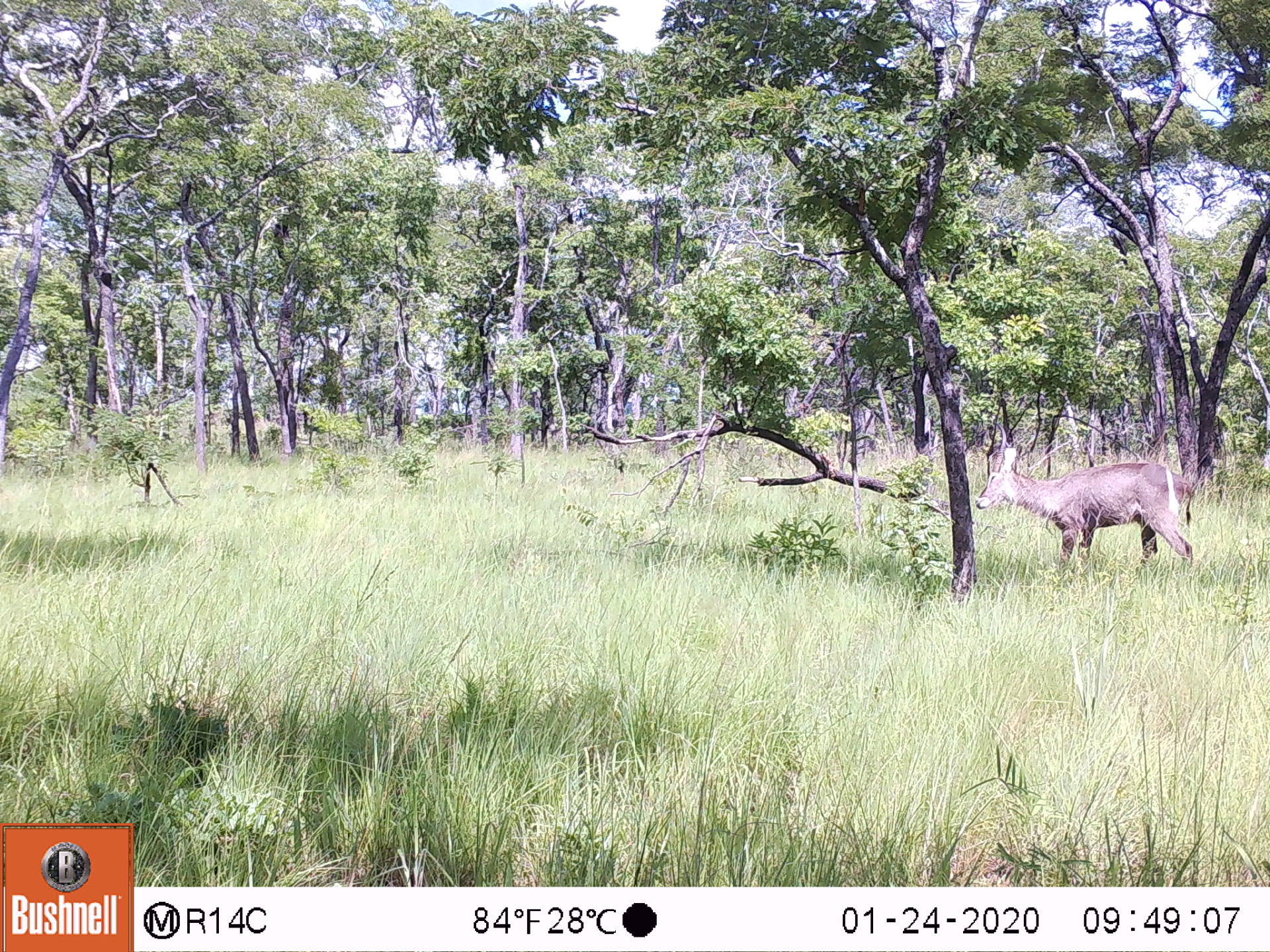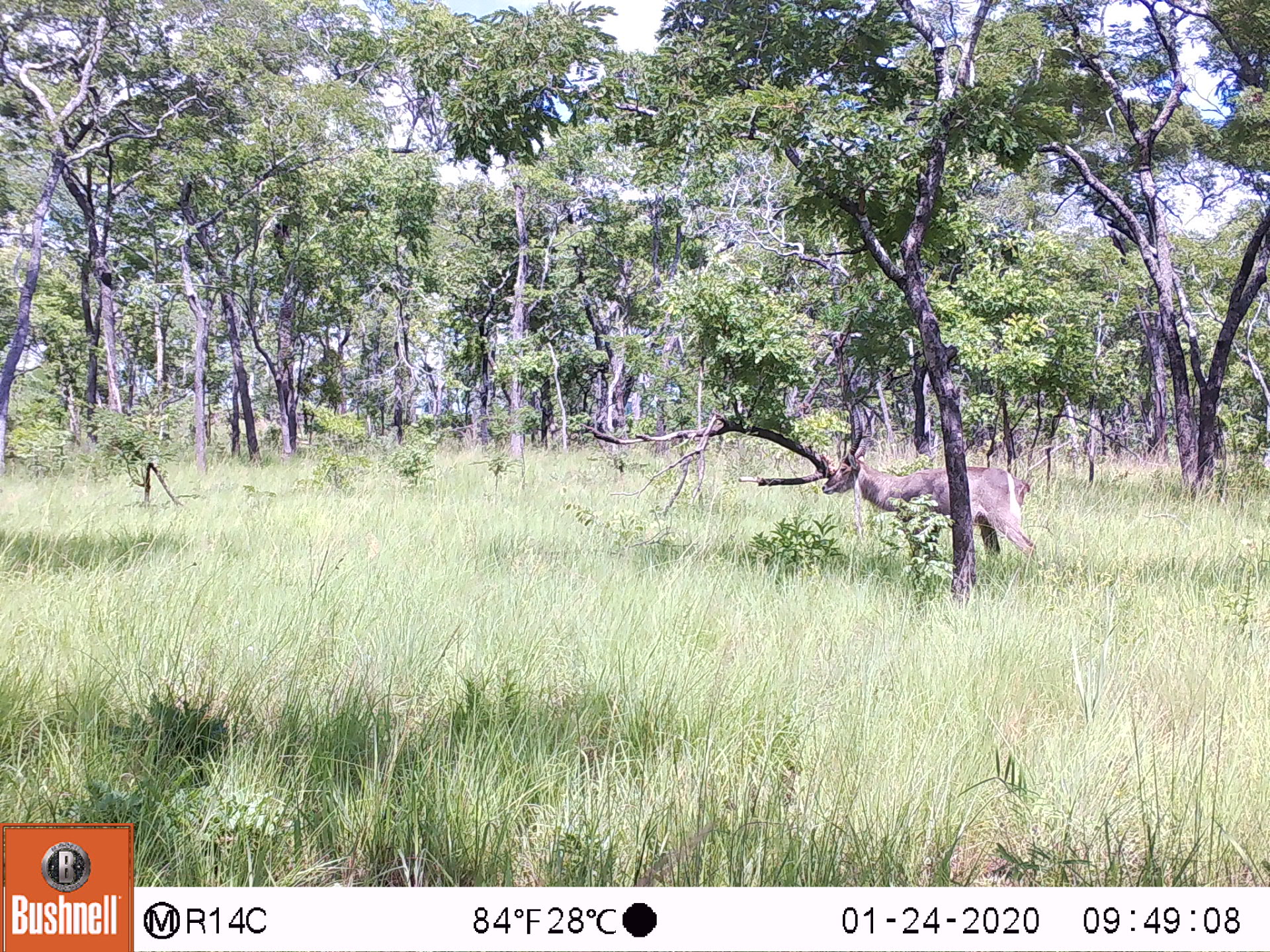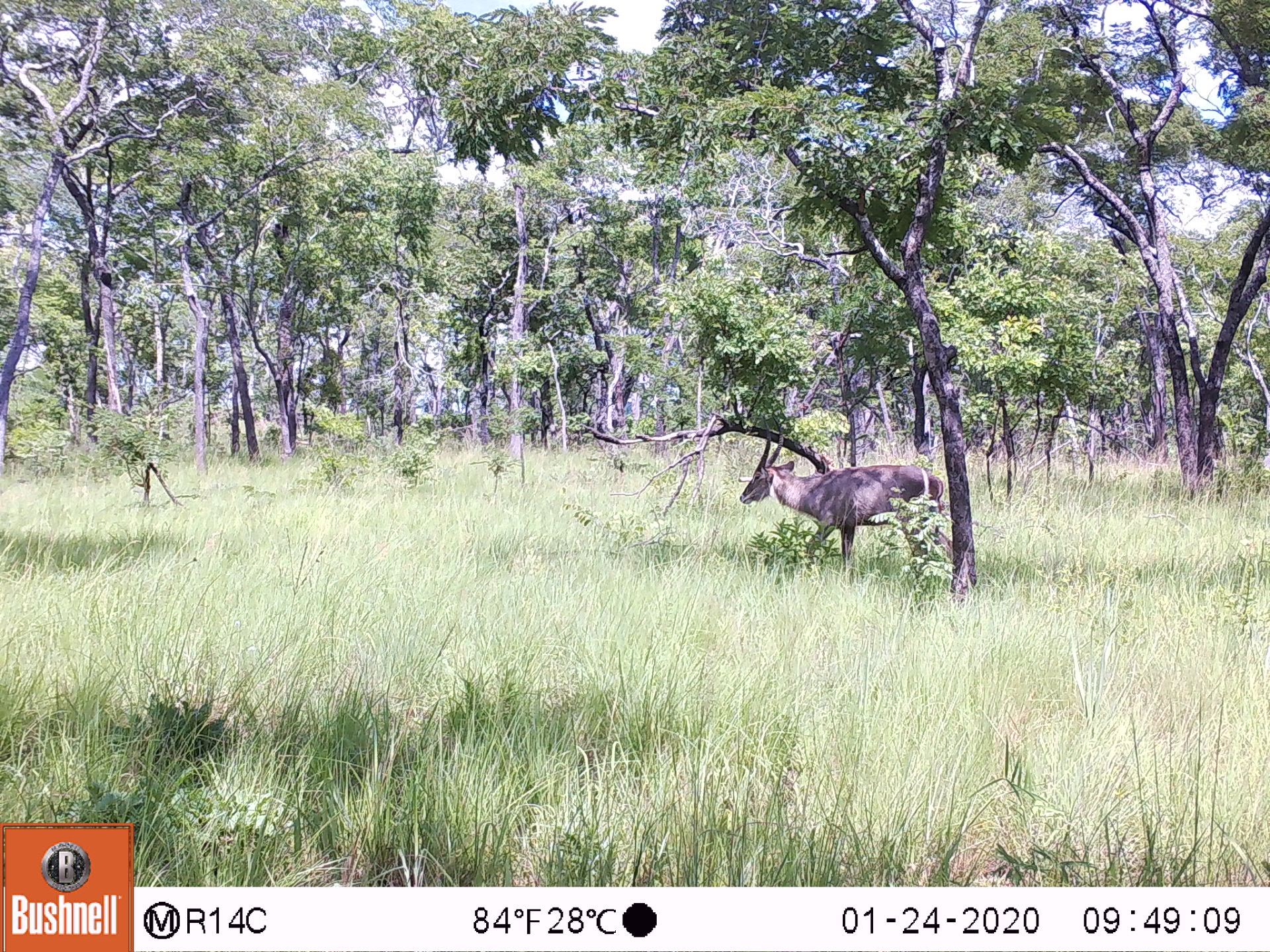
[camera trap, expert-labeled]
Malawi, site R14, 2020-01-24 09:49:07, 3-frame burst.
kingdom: Animalia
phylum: Chordata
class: Mammalia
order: Artiodactyla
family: Bovidae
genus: Kobus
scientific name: Kobus ellipsiprymnus ellipsiprymnus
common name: common waterbuck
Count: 1.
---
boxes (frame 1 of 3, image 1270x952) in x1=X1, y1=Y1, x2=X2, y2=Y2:
common waterbuck: x1=976, y1=438, x2=1199, y2=564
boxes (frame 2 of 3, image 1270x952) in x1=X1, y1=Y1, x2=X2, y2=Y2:
common waterbuck: x1=824, y1=415, x2=1034, y2=564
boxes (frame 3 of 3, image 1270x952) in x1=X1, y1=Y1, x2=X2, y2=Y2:
common waterbuck: x1=744, y1=436, x2=953, y2=570